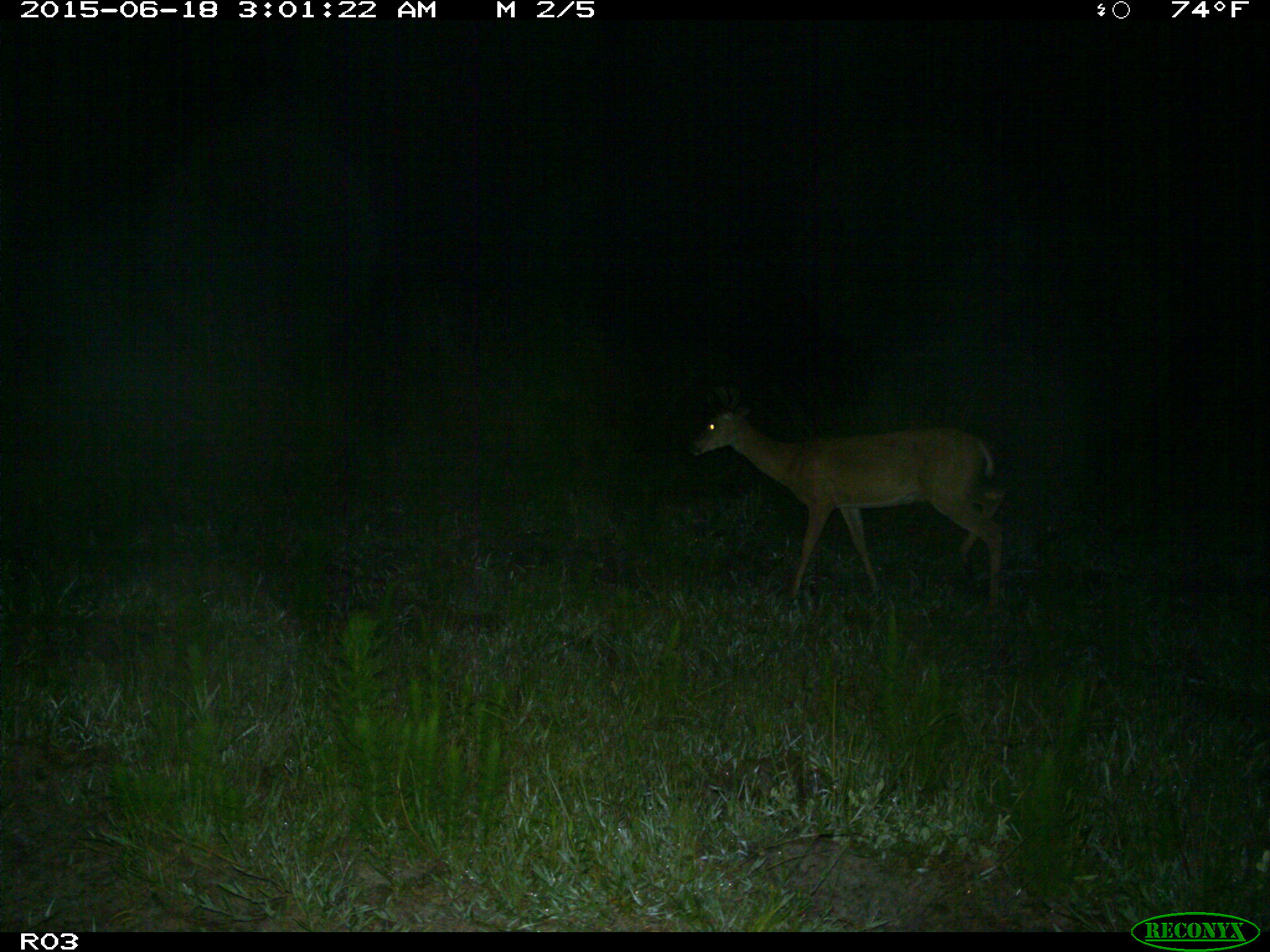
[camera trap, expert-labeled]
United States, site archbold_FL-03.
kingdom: Animalia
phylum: Chordata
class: Mammalia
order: Artiodactyla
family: Cervidae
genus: Odocoileus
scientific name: Odocoileus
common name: deer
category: unidentified deer